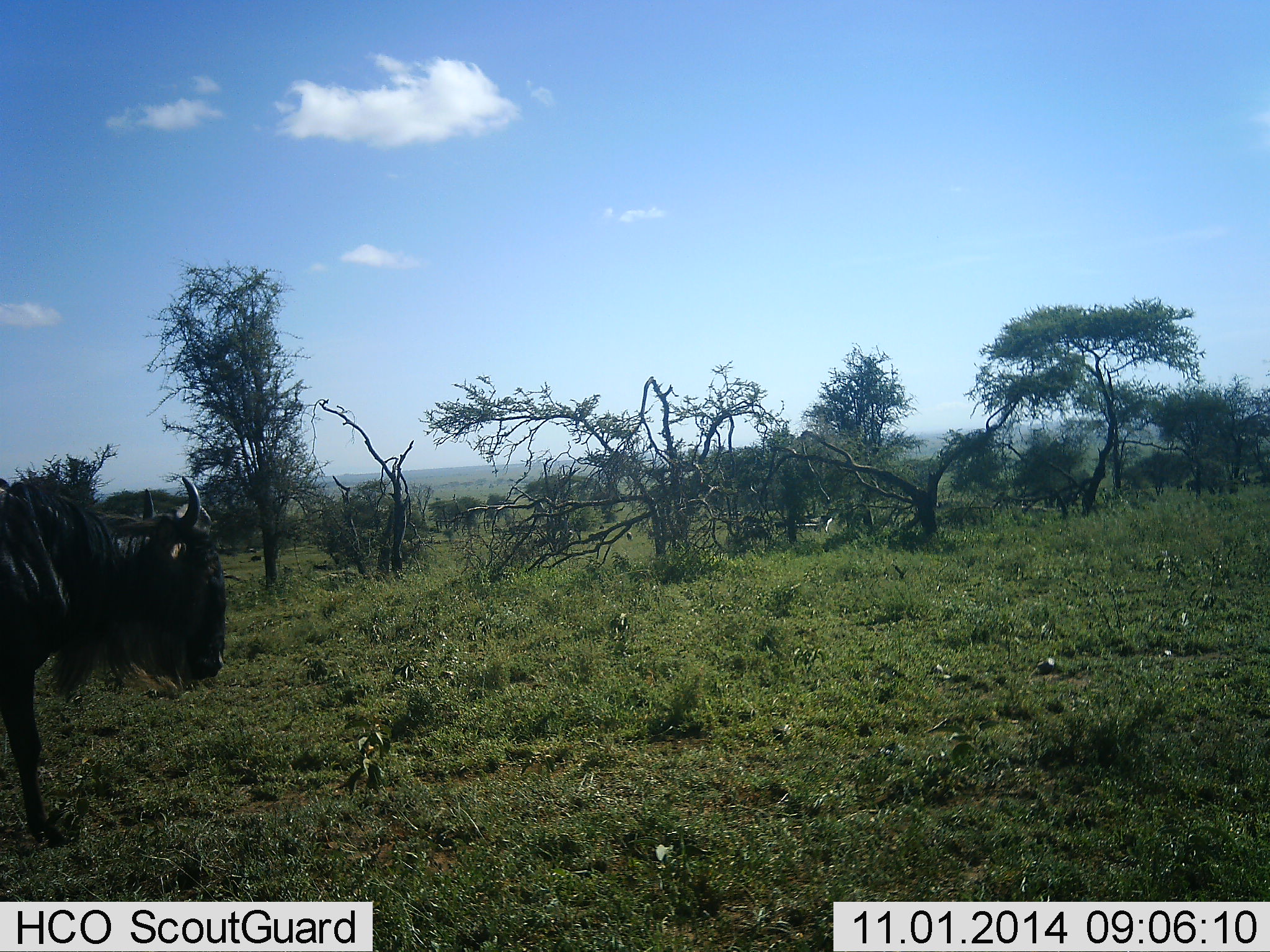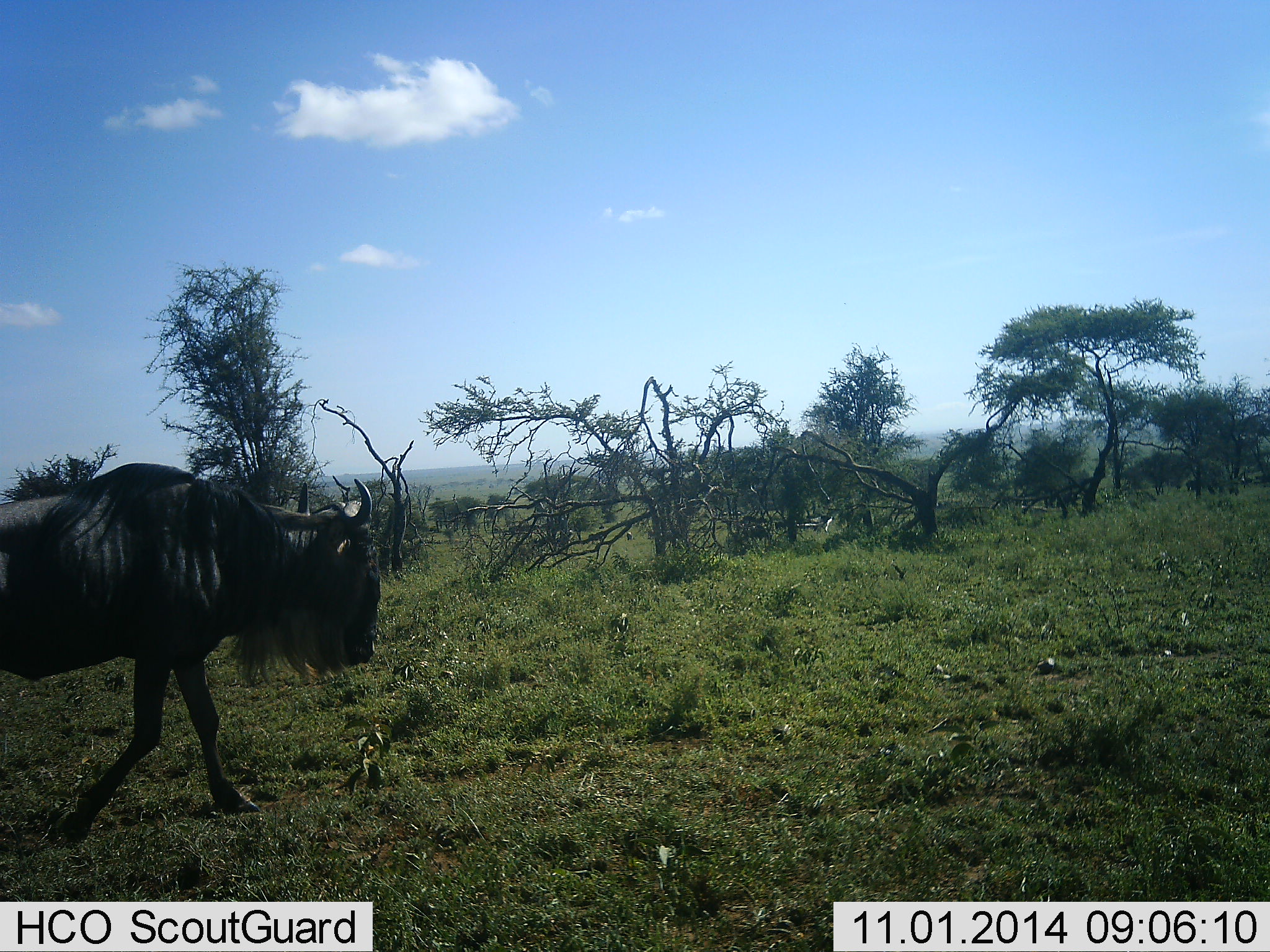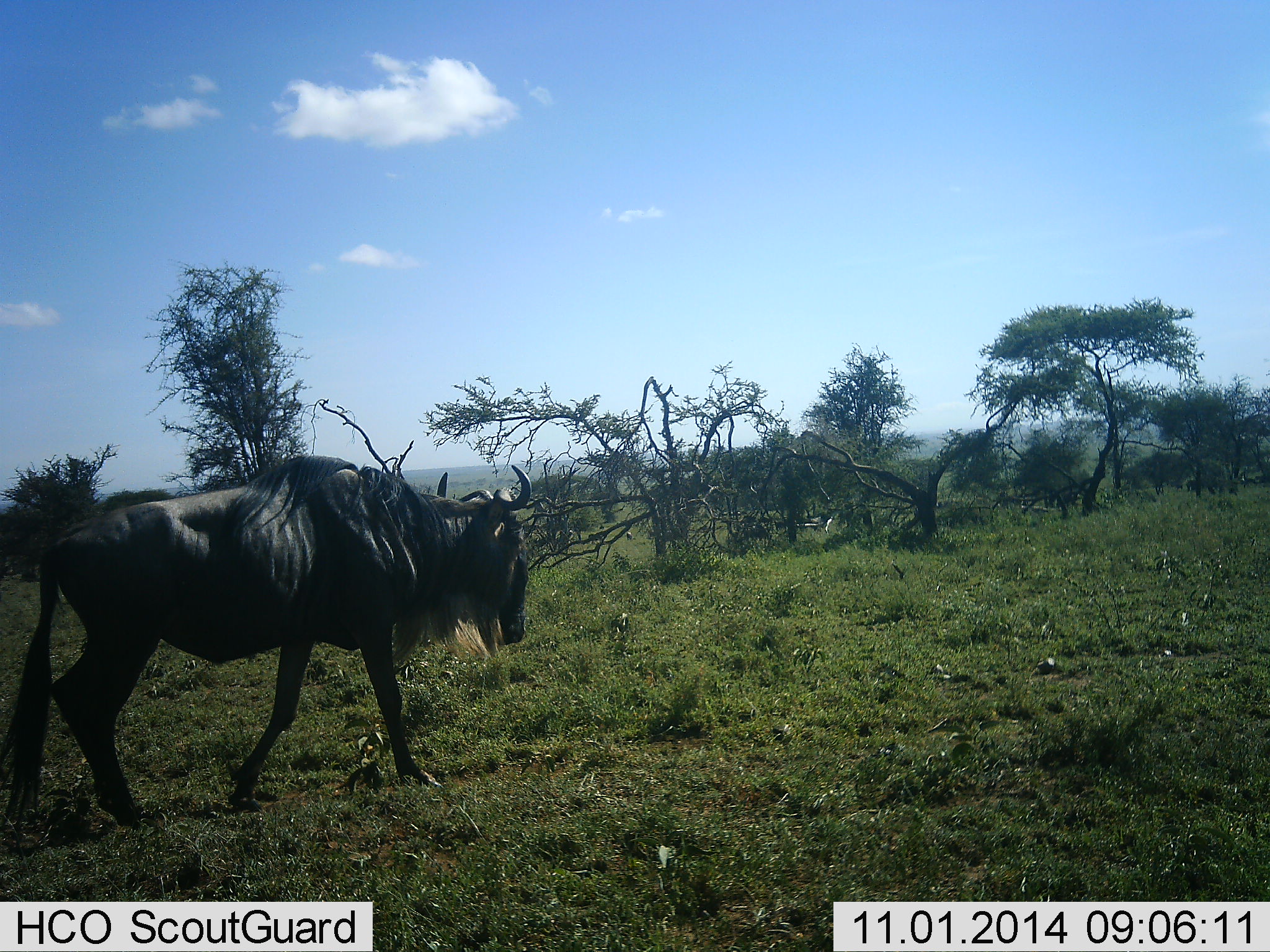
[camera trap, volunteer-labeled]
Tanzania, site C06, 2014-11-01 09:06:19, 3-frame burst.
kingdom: Animalia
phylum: Chordata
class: Mammalia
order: Artiodactyla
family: Bovidae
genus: Connochaetes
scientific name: Connochaetes taurinus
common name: blue wildebeest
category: wildebeest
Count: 1.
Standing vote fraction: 0%.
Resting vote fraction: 0%.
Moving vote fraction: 100%.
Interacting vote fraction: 0%.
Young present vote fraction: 0%.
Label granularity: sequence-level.